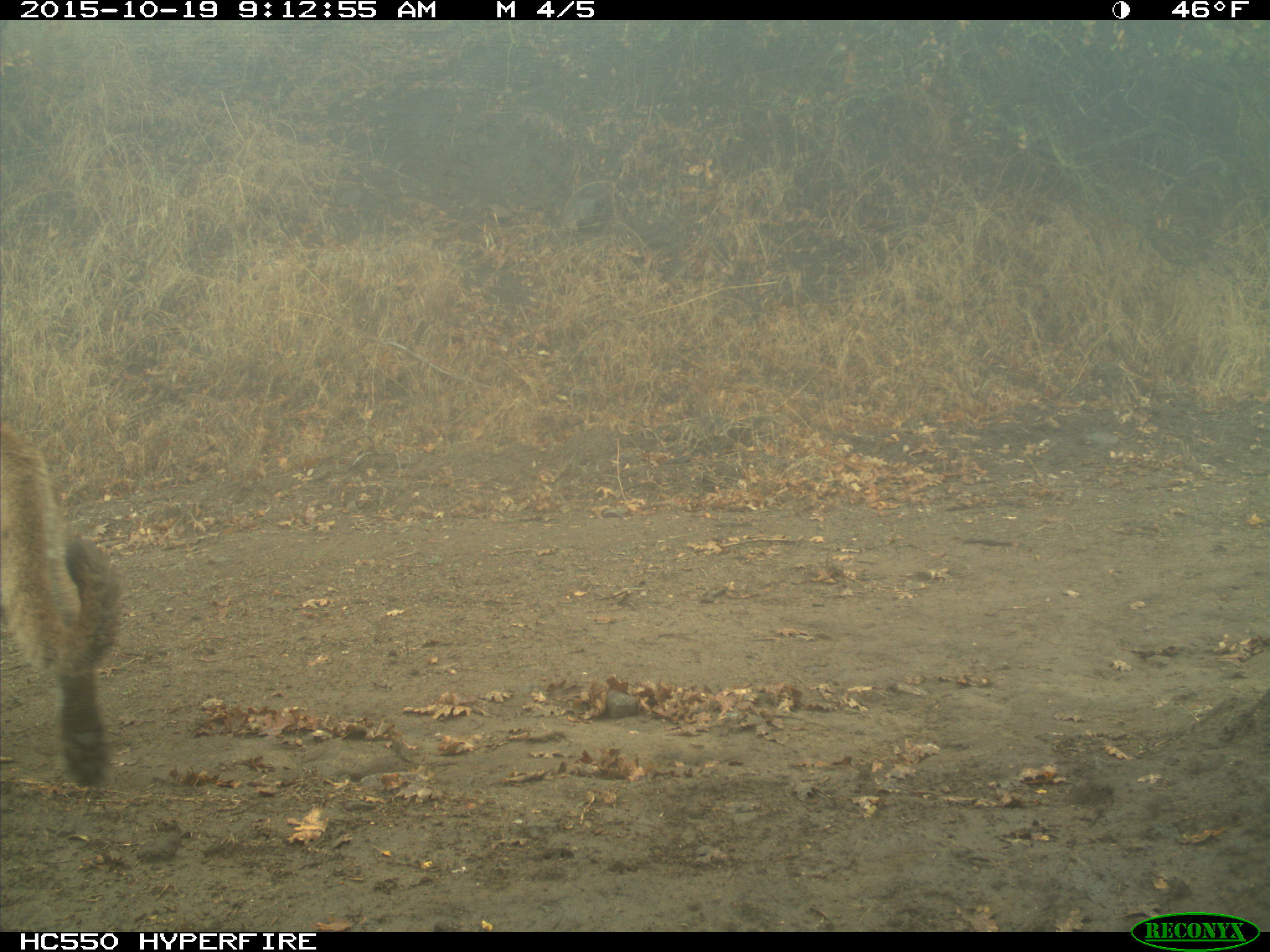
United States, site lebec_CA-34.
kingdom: Animalia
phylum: Chordata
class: Mammalia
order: Carnivora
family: Felidae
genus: Puma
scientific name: Puma concolor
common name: mountain lion